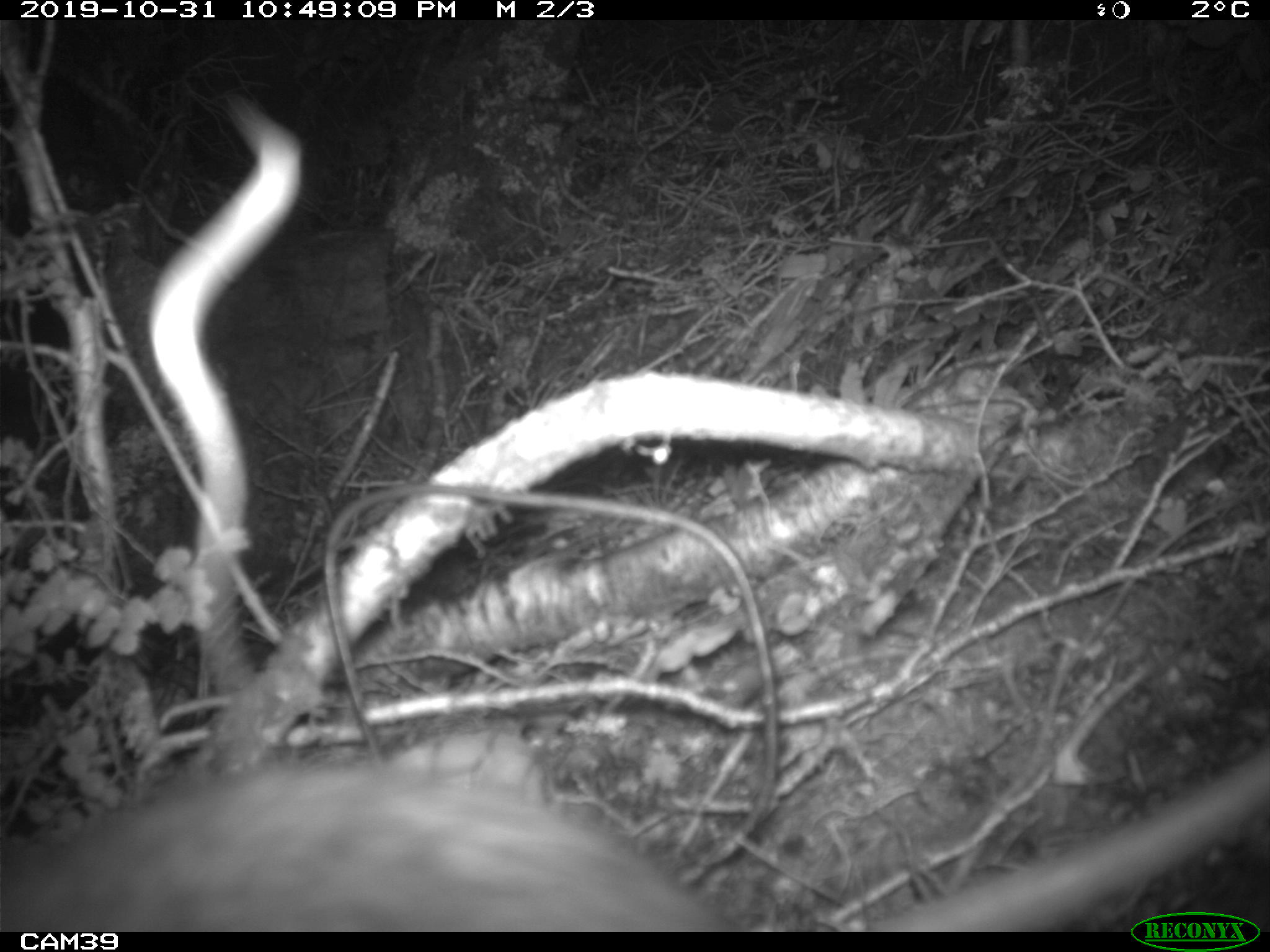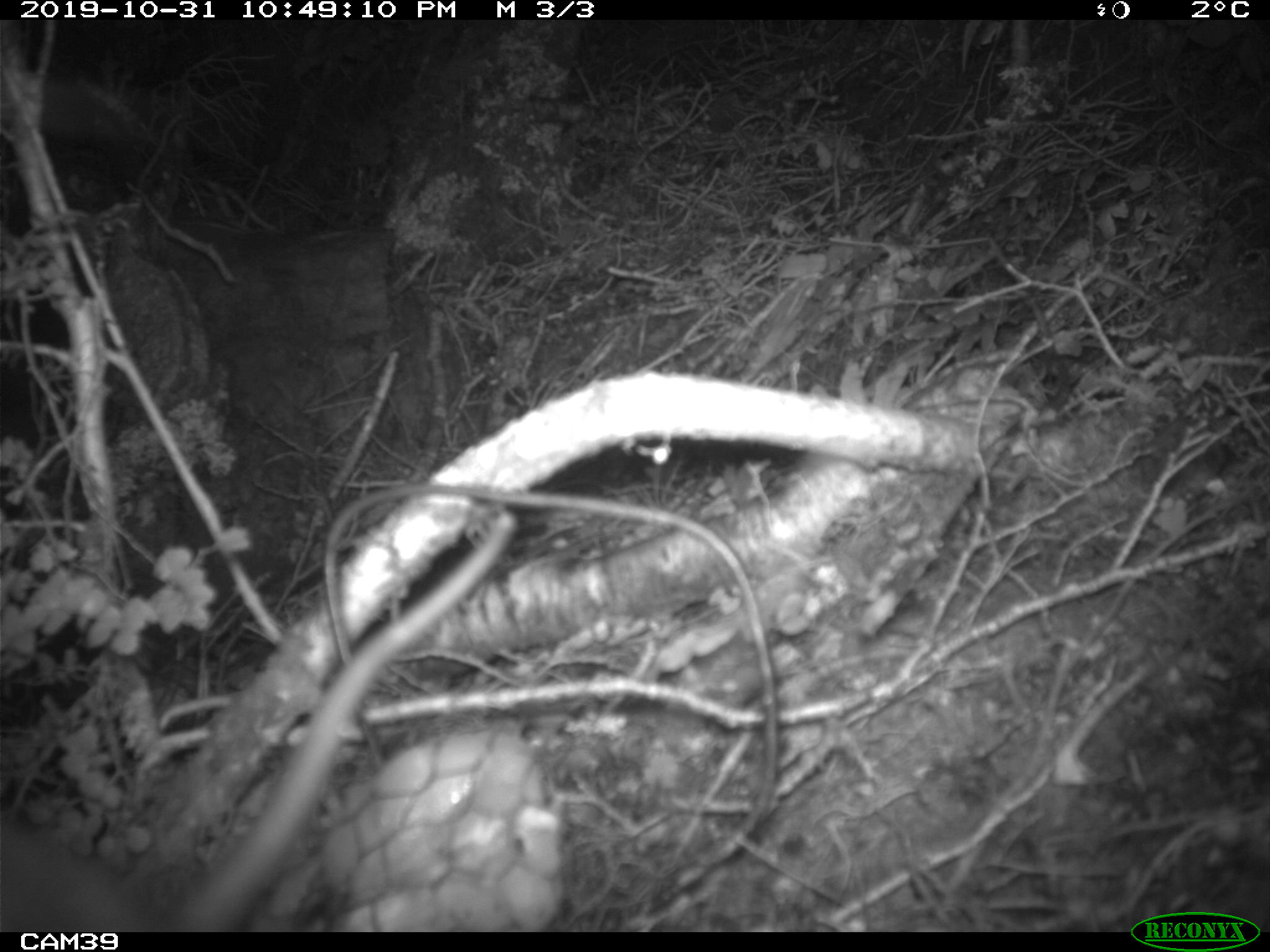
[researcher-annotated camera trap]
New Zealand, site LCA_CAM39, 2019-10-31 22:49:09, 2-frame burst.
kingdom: Animalia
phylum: Chordata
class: Mammalia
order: Rodentia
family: Muridae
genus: Rattus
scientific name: Rattus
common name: rat